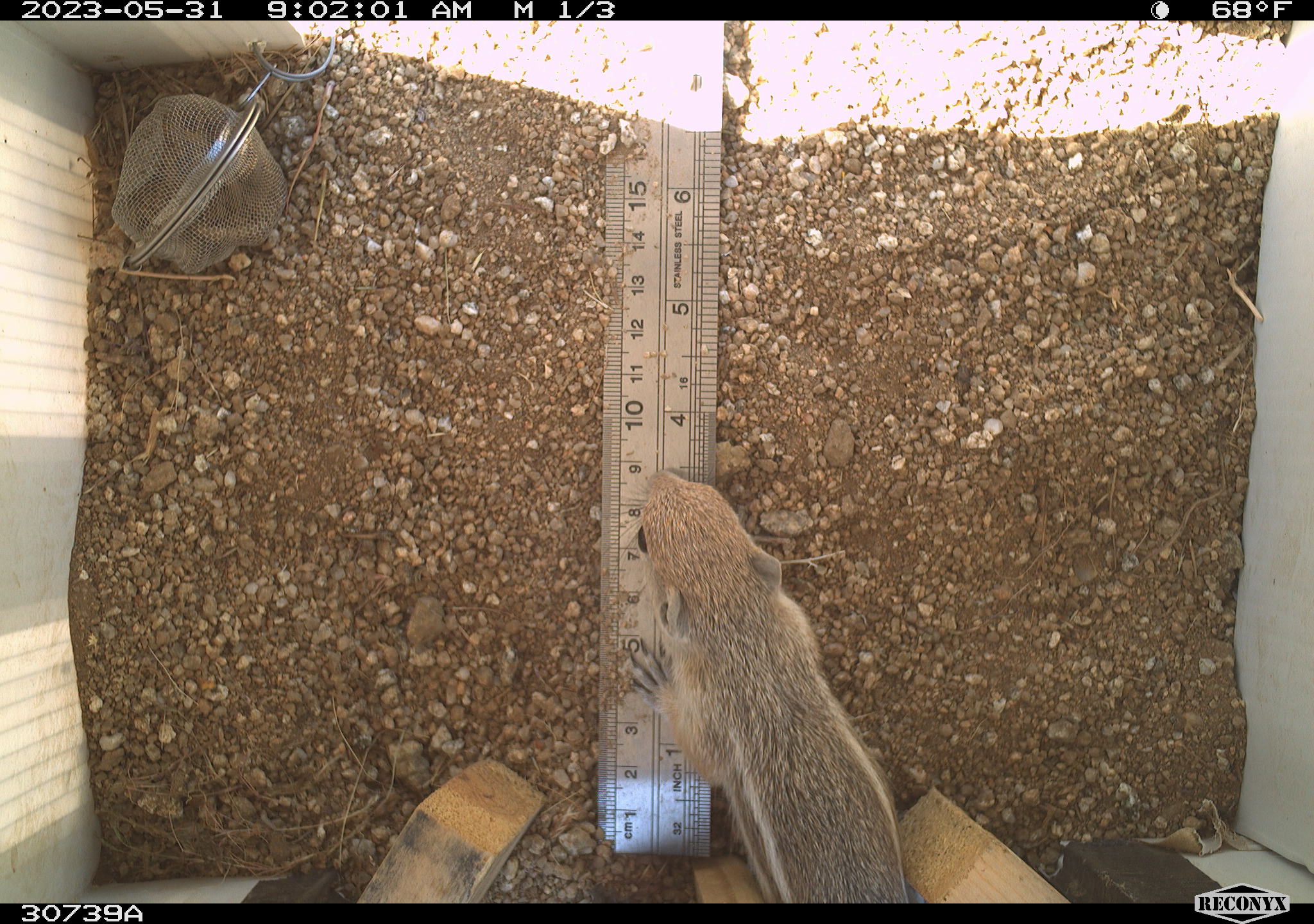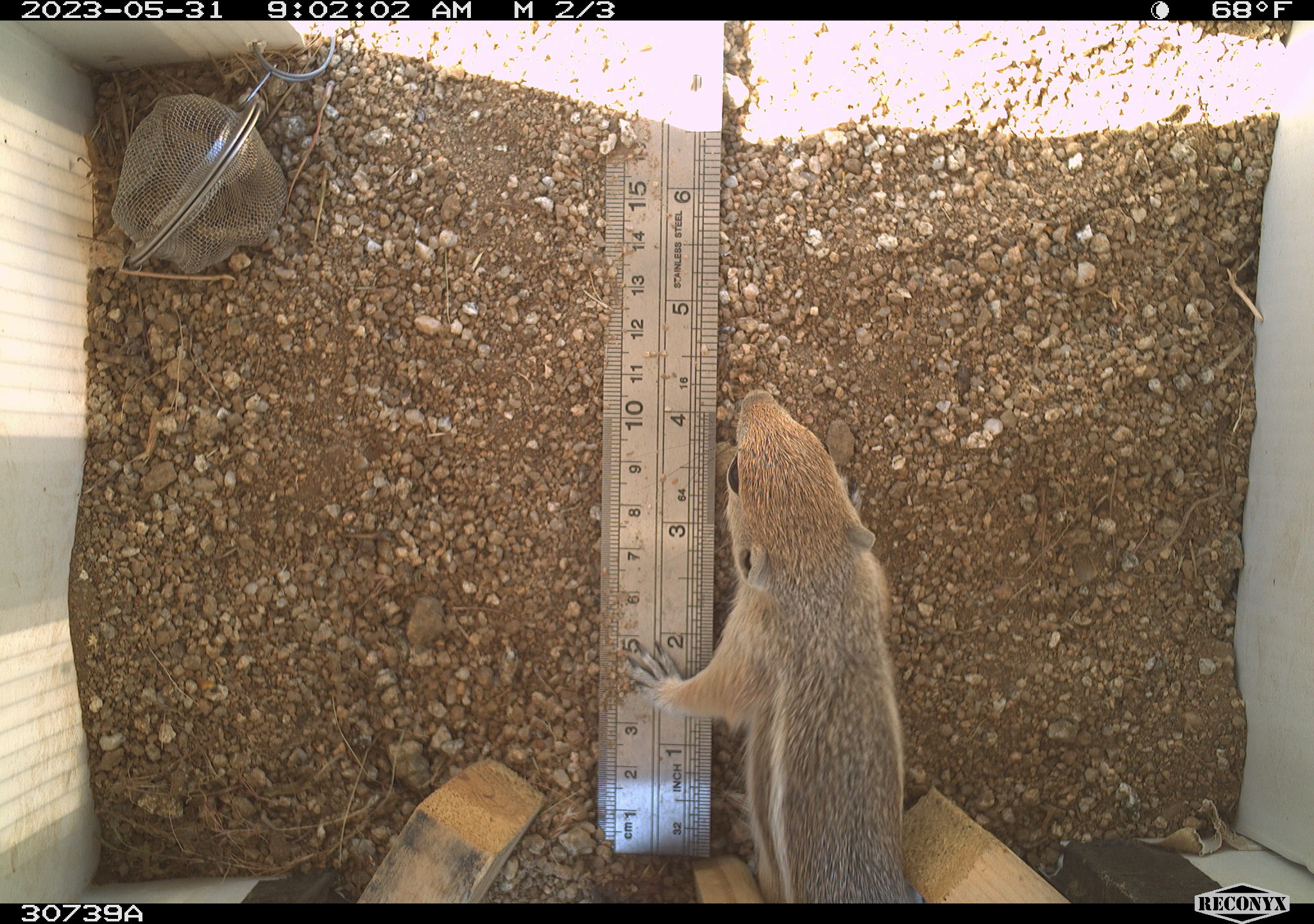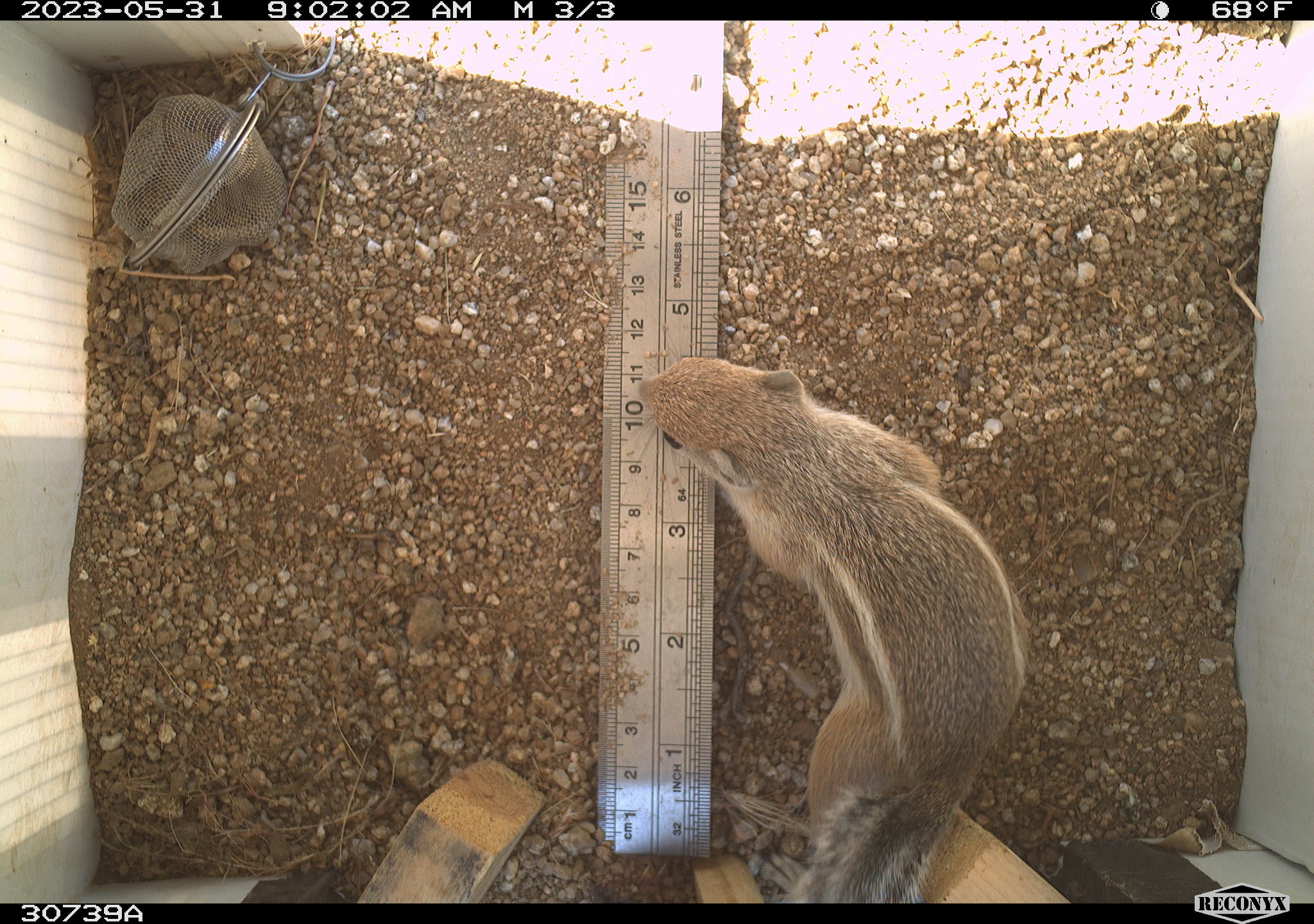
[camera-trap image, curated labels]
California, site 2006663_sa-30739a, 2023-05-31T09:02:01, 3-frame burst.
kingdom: Animalia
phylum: Chordata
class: Mammalia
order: Rodentia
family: Sciuridae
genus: Ammospermophilus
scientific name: Ammospermophilus leucurus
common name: white-tailed antelope squirrel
White-tailed antelope squirrel (Ammospermophilus leucurus).